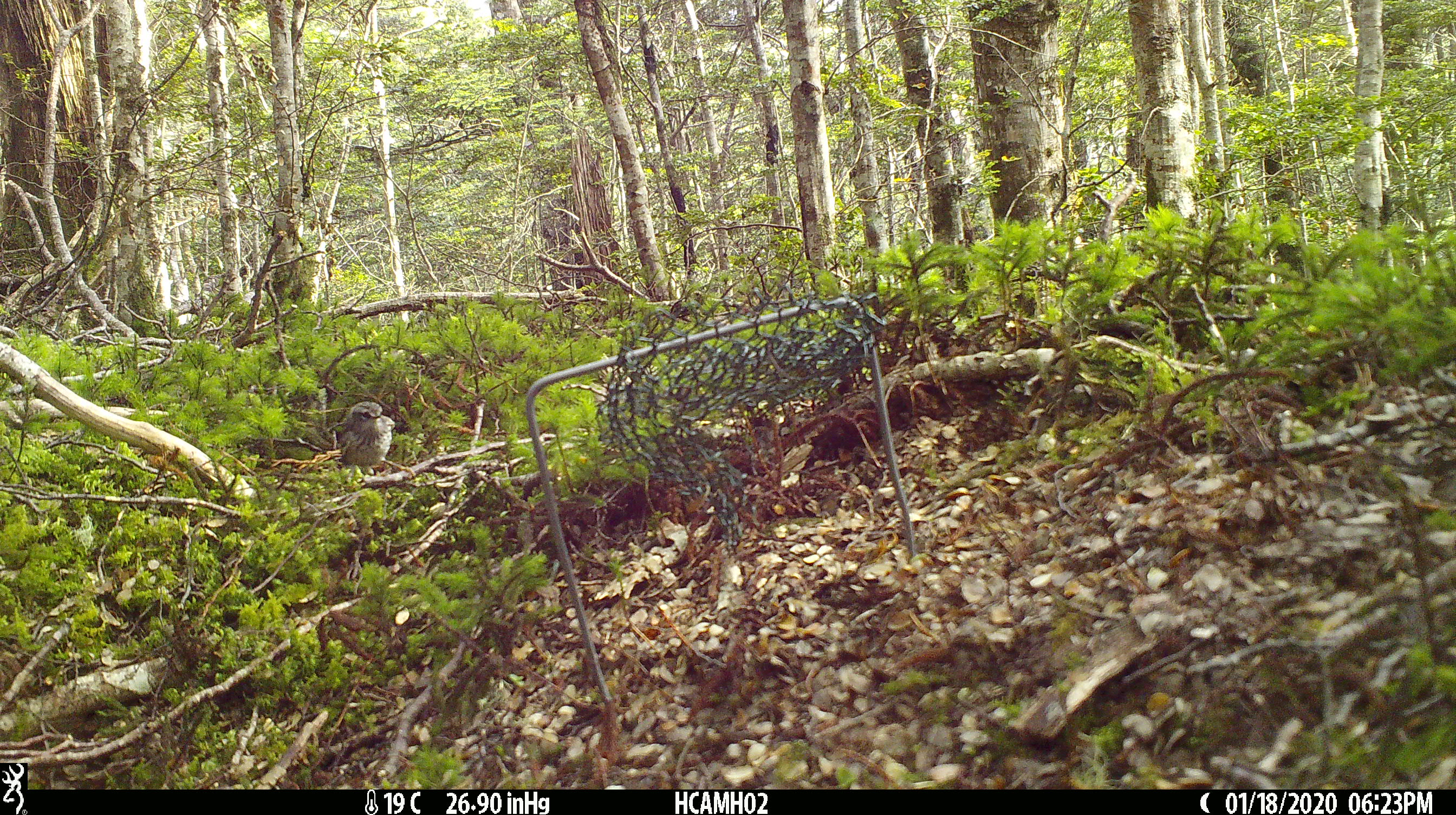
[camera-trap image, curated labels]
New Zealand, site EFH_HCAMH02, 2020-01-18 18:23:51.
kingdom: Animalia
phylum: Chordata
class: Aves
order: Passeriformes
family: Acanthisittidae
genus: Acanthisitta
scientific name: Acanthisitta chloris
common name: rifleman